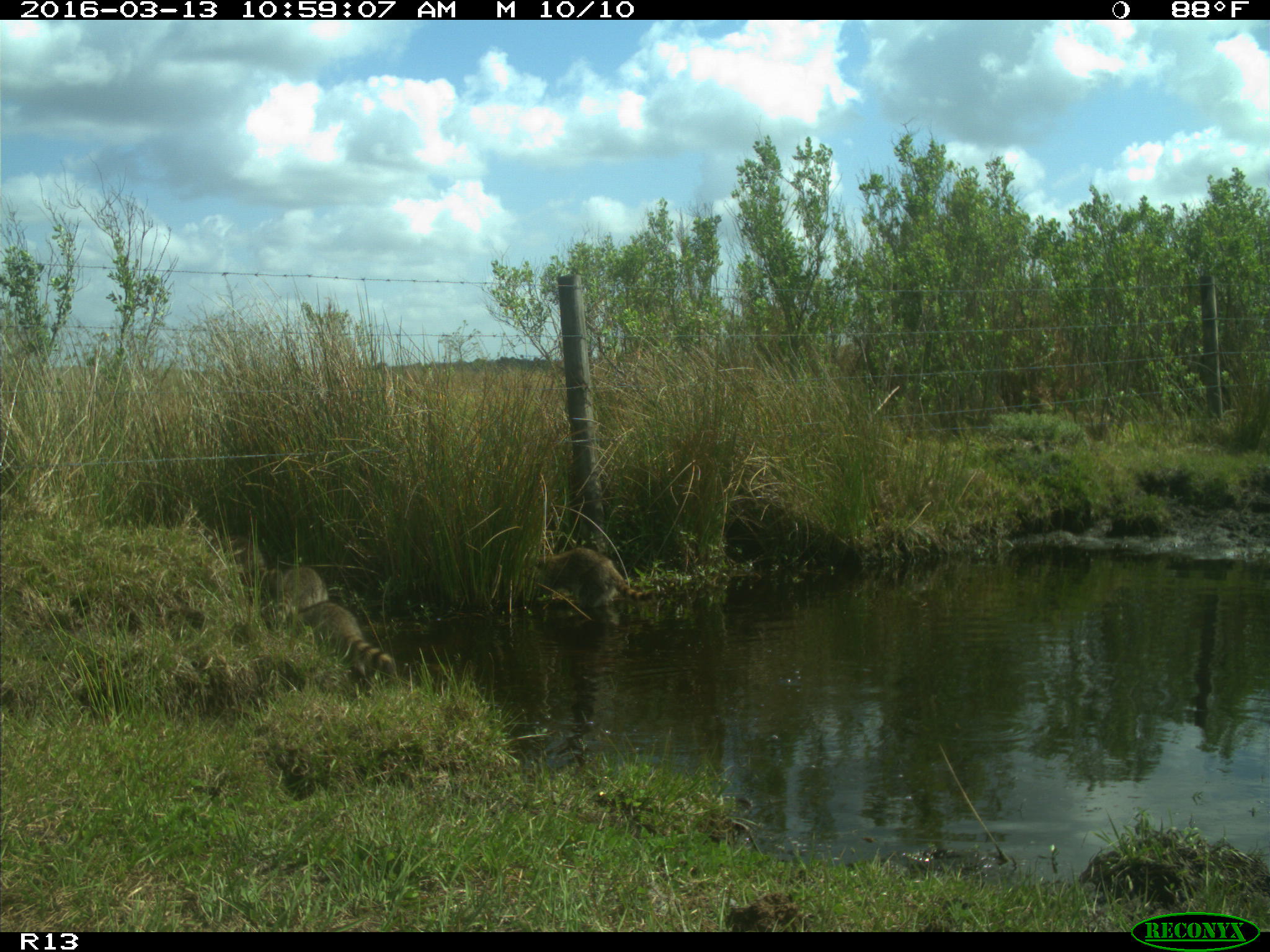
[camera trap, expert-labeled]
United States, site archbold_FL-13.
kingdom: Animalia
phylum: Chordata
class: Mammalia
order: Carnivora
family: Procyonidae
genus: Procyon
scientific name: Procyon lotor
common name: common raccoon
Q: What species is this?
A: Procyon lotor (common raccoon).